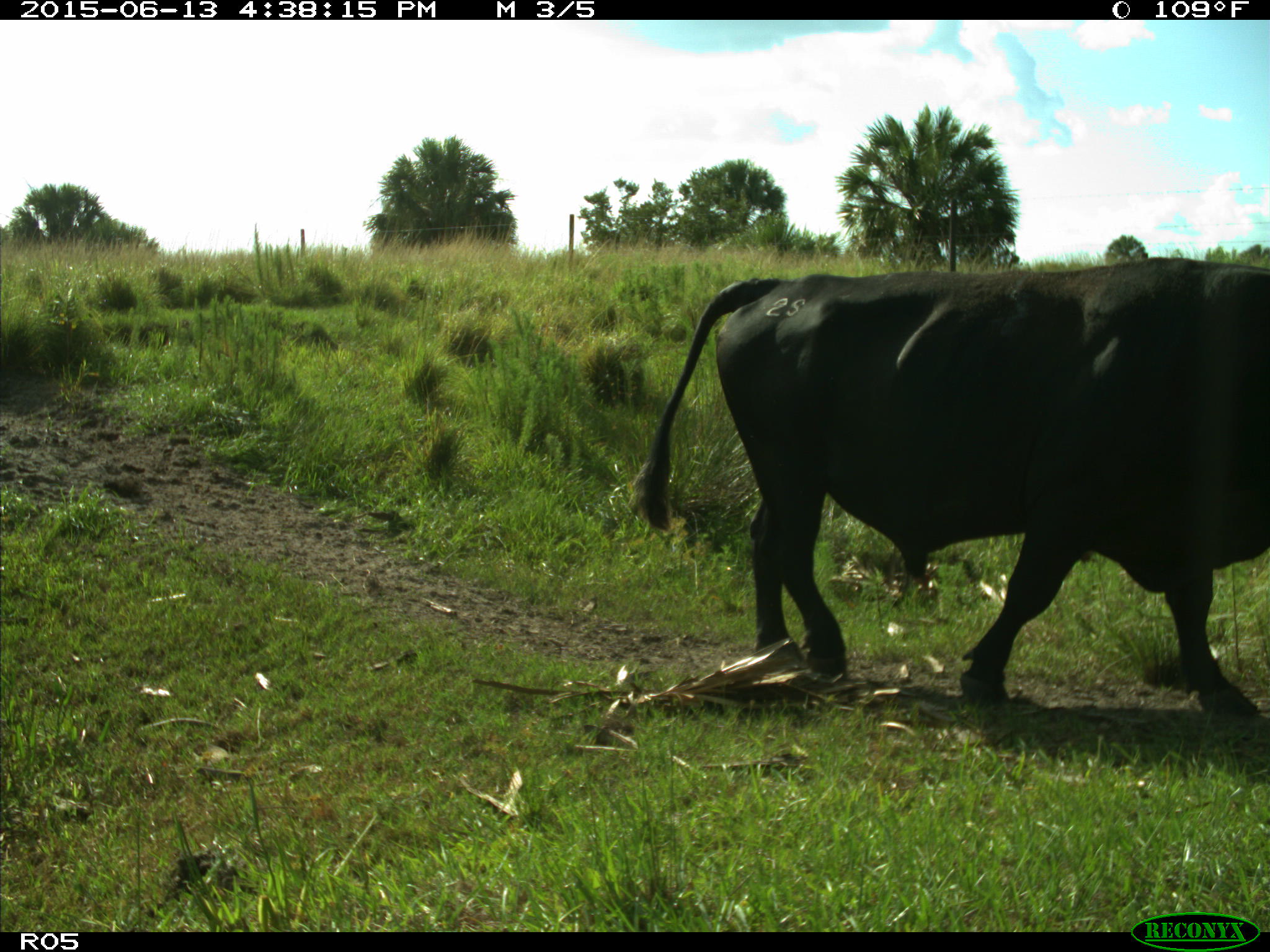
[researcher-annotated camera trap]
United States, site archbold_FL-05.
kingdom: Animalia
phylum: Chordata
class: Mammalia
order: Artiodactyla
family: Bovidae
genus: Bos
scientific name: Bos taurus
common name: domestic cow